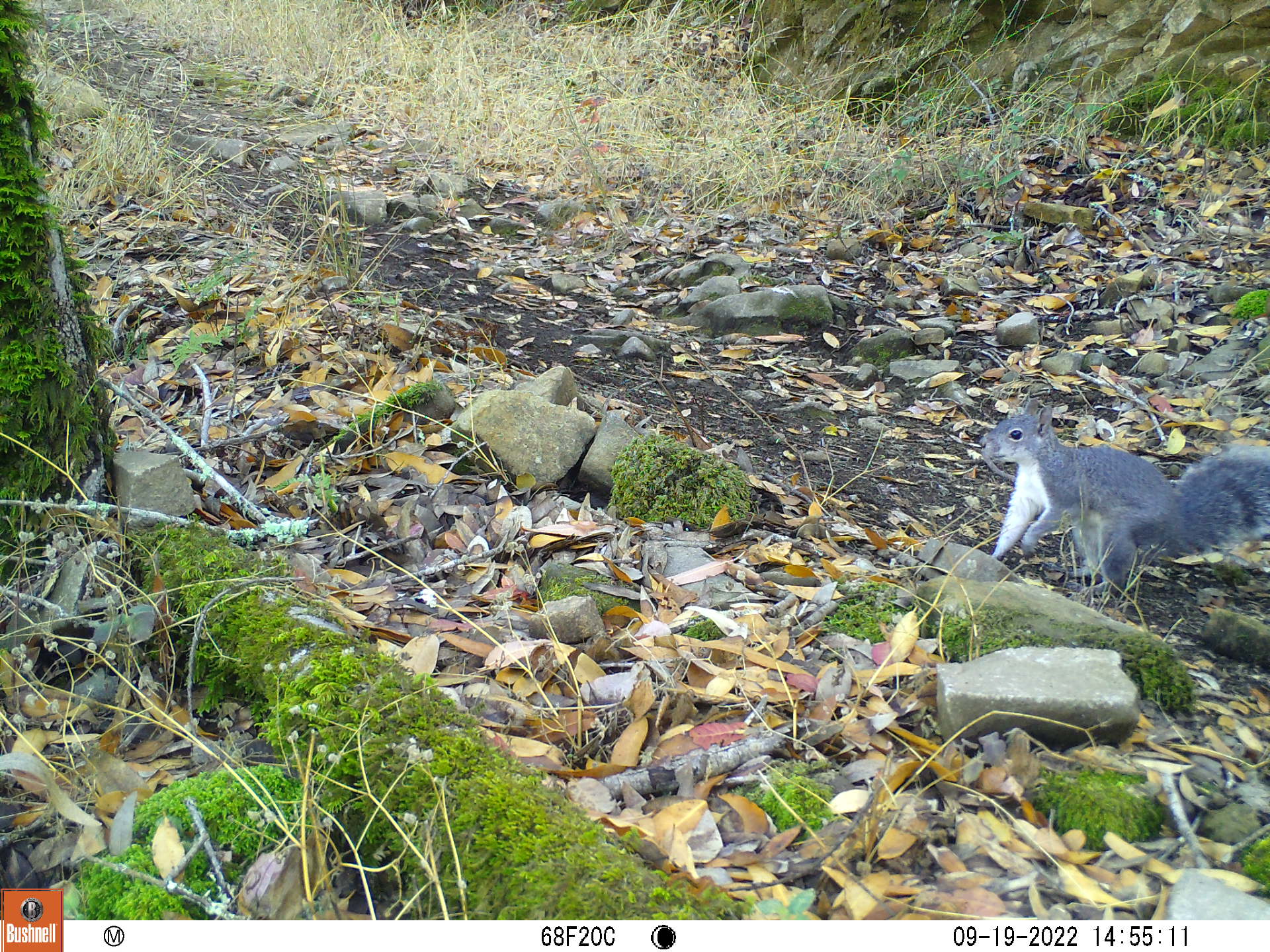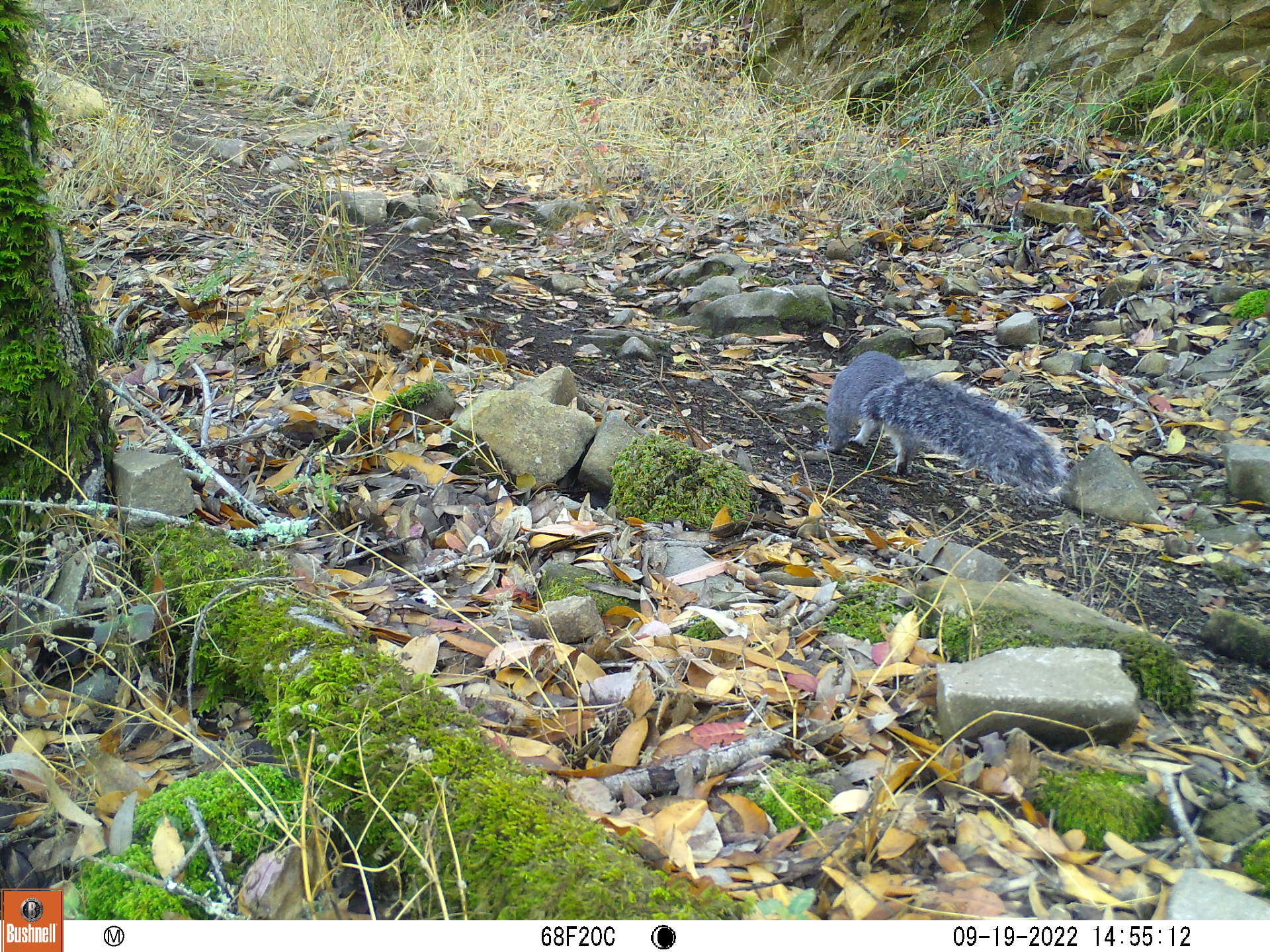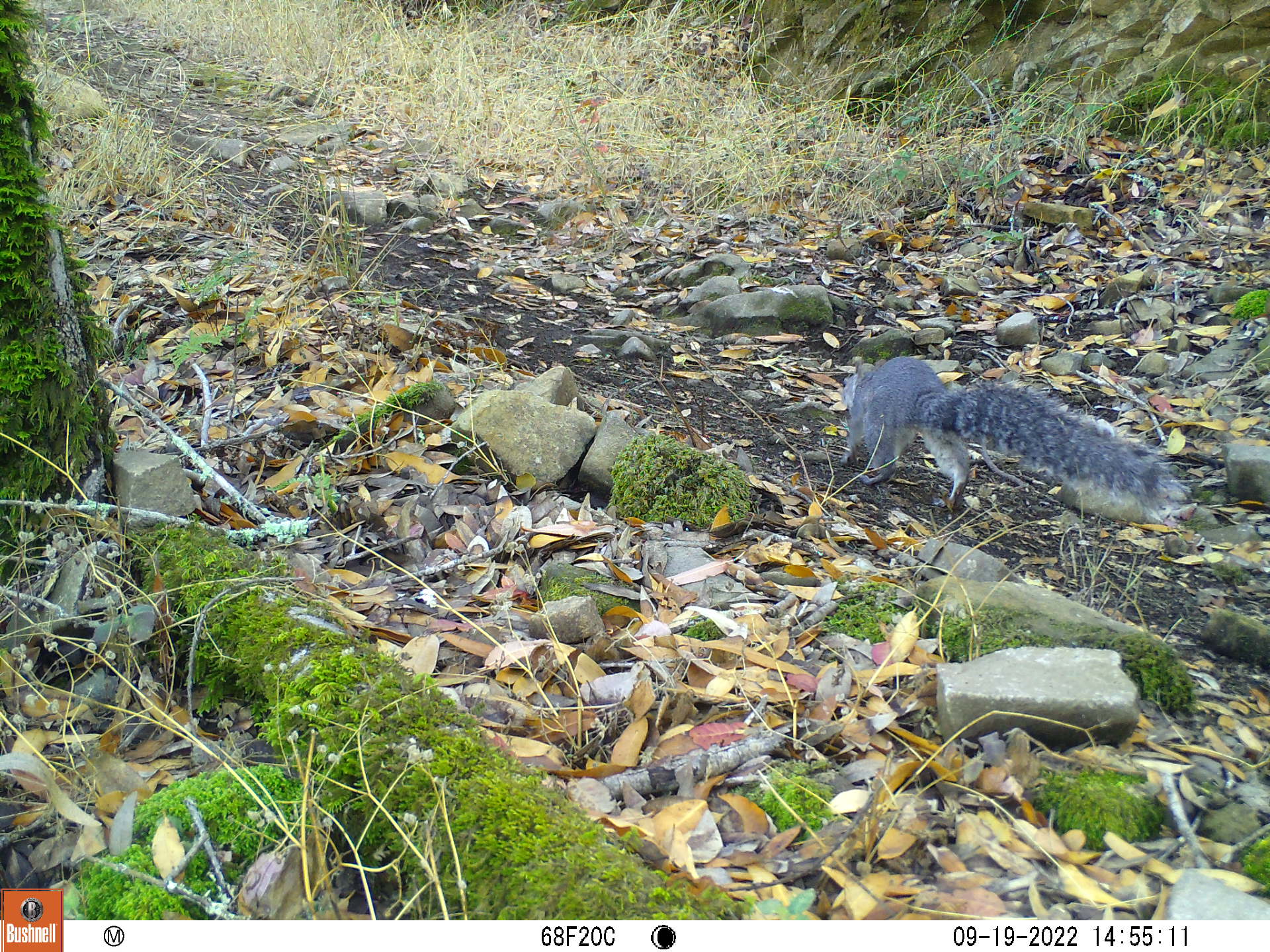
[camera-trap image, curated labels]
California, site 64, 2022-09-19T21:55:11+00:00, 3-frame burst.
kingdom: Animalia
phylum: Chordata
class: Mammalia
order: Rodentia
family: Sciuridae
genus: Sciurus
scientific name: Sciurus griseus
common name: western gray squirrel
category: western grey squirrel